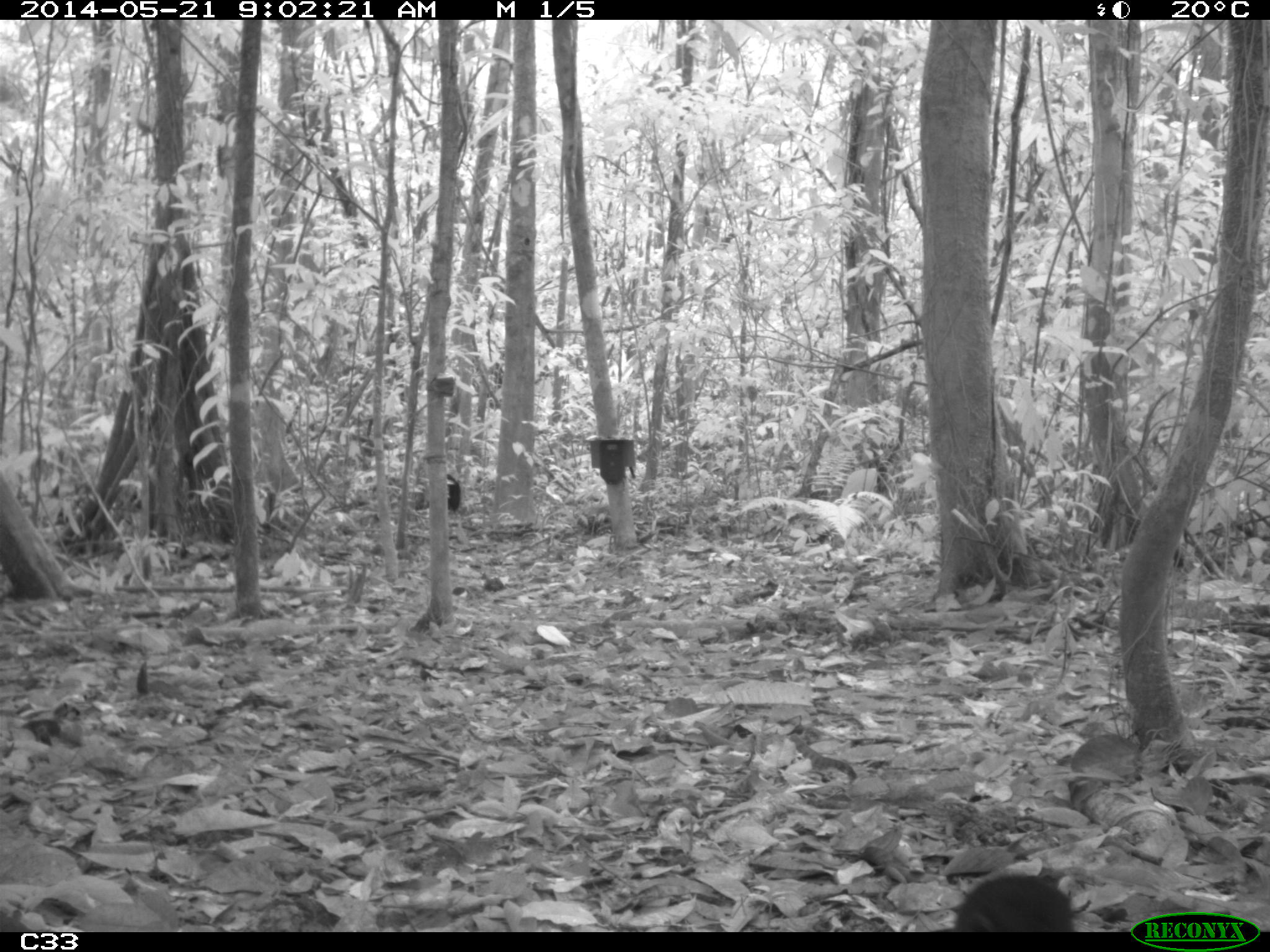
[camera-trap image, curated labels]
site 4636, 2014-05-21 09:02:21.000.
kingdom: Animalia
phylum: Chordata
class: Aves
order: Gruiformes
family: Psophiidae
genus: Psophia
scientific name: Psophia crepitans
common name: gray-winged trumpeter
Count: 2.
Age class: adult.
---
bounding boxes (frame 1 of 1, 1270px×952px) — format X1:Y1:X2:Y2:
psophia crepitans: 954:873:1074:931; 446:473:461:512